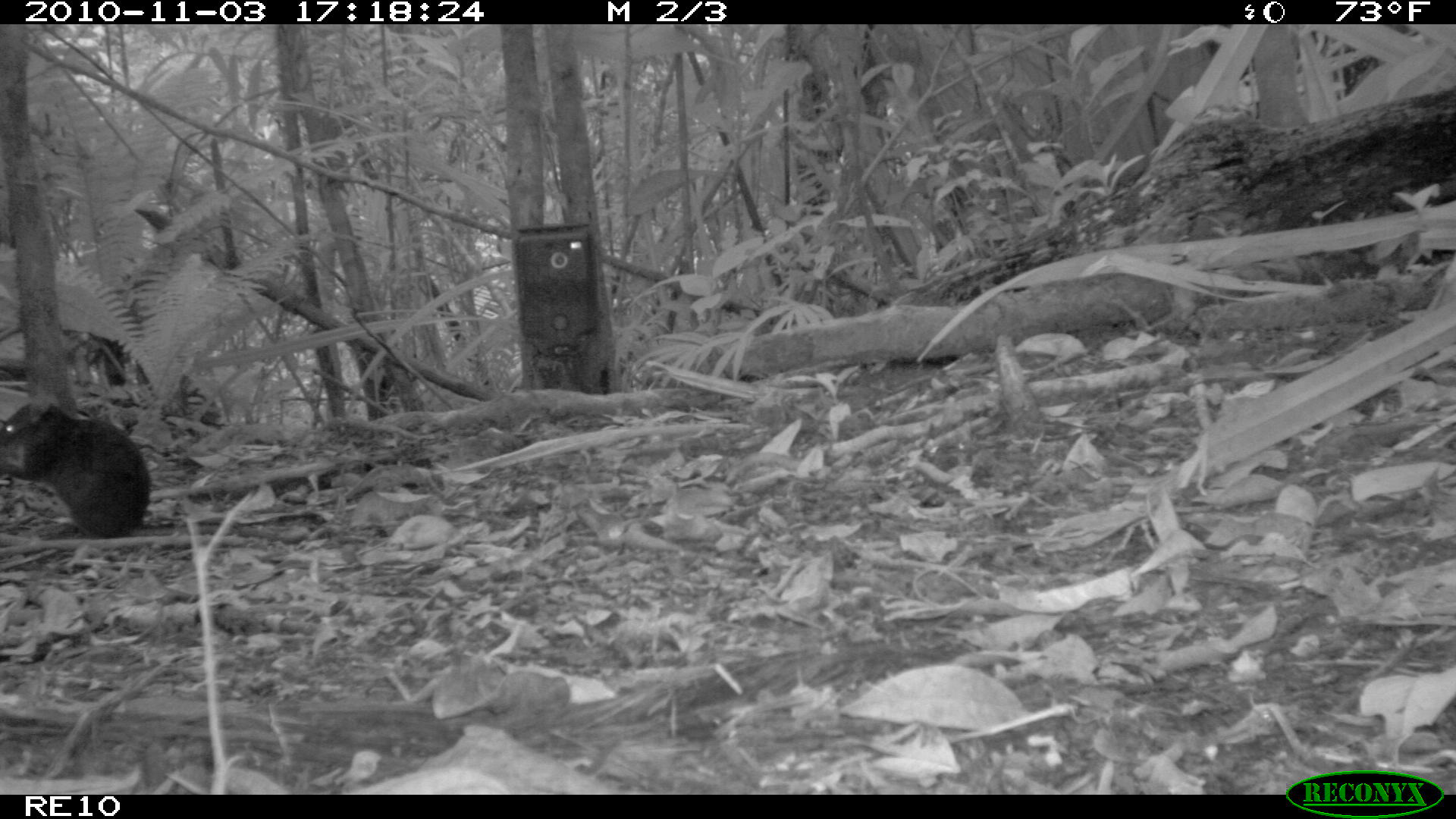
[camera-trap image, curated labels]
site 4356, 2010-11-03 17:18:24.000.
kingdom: Animalia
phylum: Chordata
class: Mammalia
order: Rodentia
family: Muridae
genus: Rattus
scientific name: Rattus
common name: rodent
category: unknown rat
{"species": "unknown rat (rodent) (Rattus)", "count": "1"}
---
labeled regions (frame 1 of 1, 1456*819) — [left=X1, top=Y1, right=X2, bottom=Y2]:
unknown rat: [left=0, top=395, right=152, bottom=539]